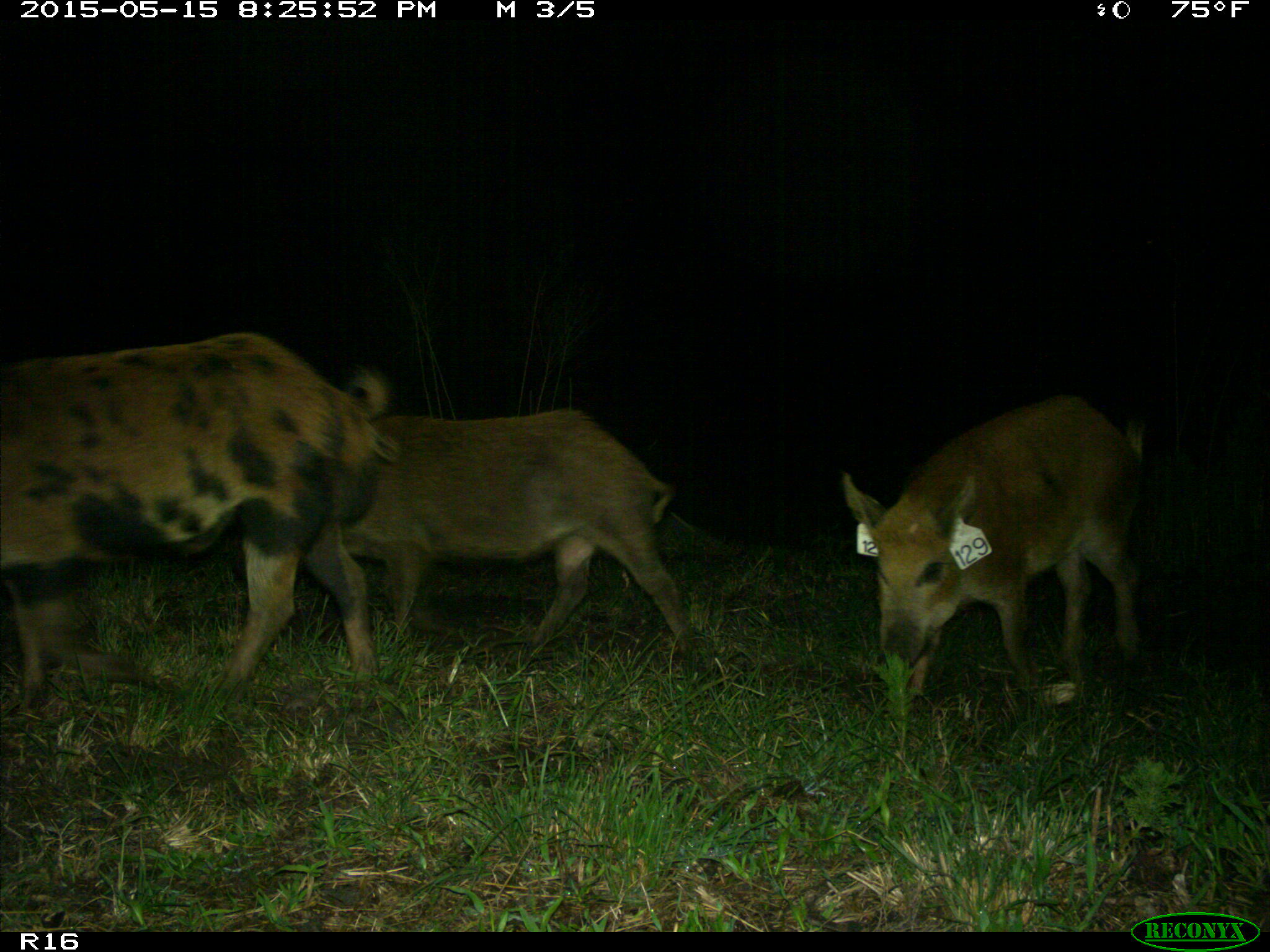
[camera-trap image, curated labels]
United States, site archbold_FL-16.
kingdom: Animalia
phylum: Chordata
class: Mammalia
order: Artiodactyla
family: Suidae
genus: Sus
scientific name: Sus scrofa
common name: wild boar